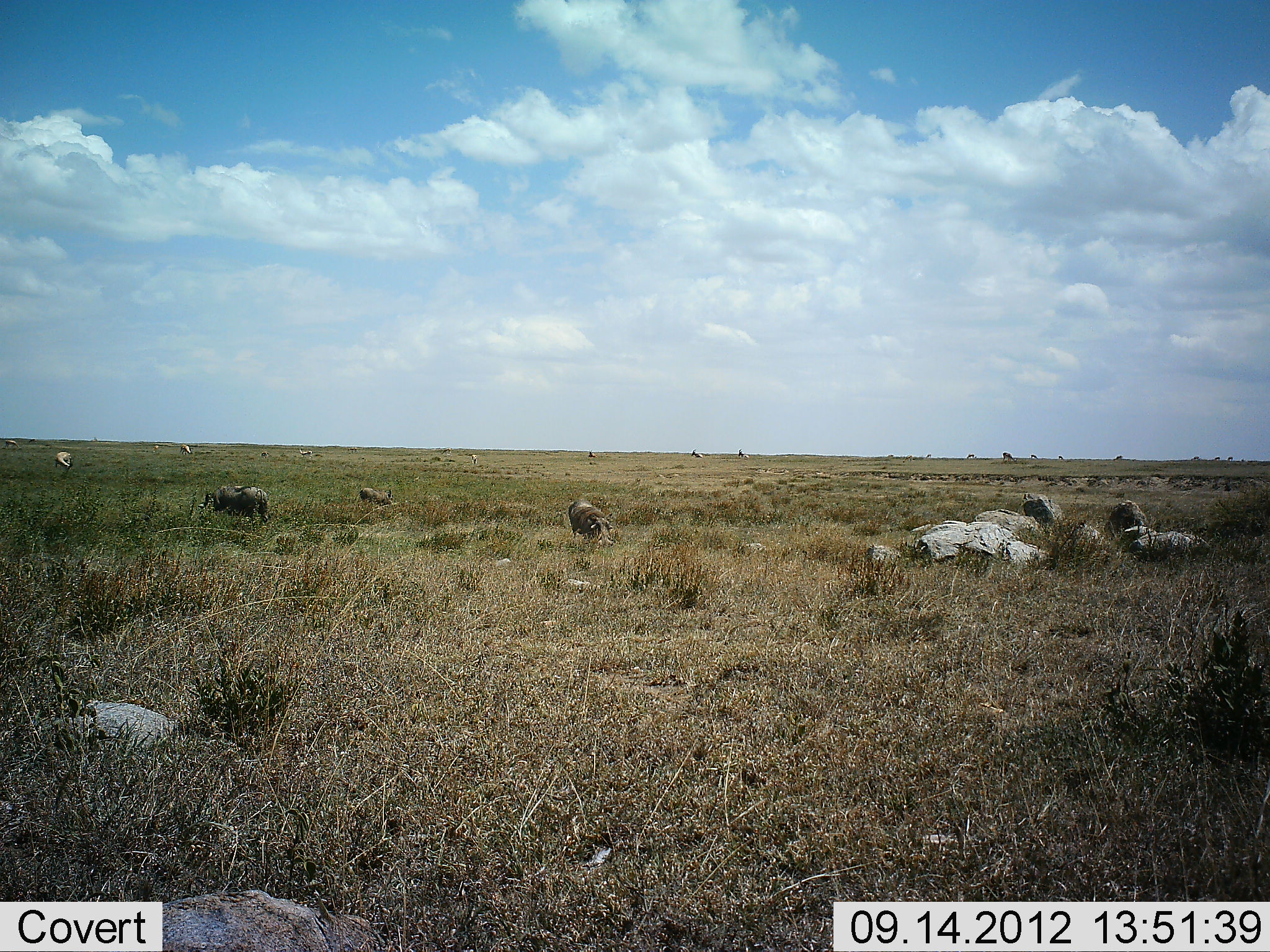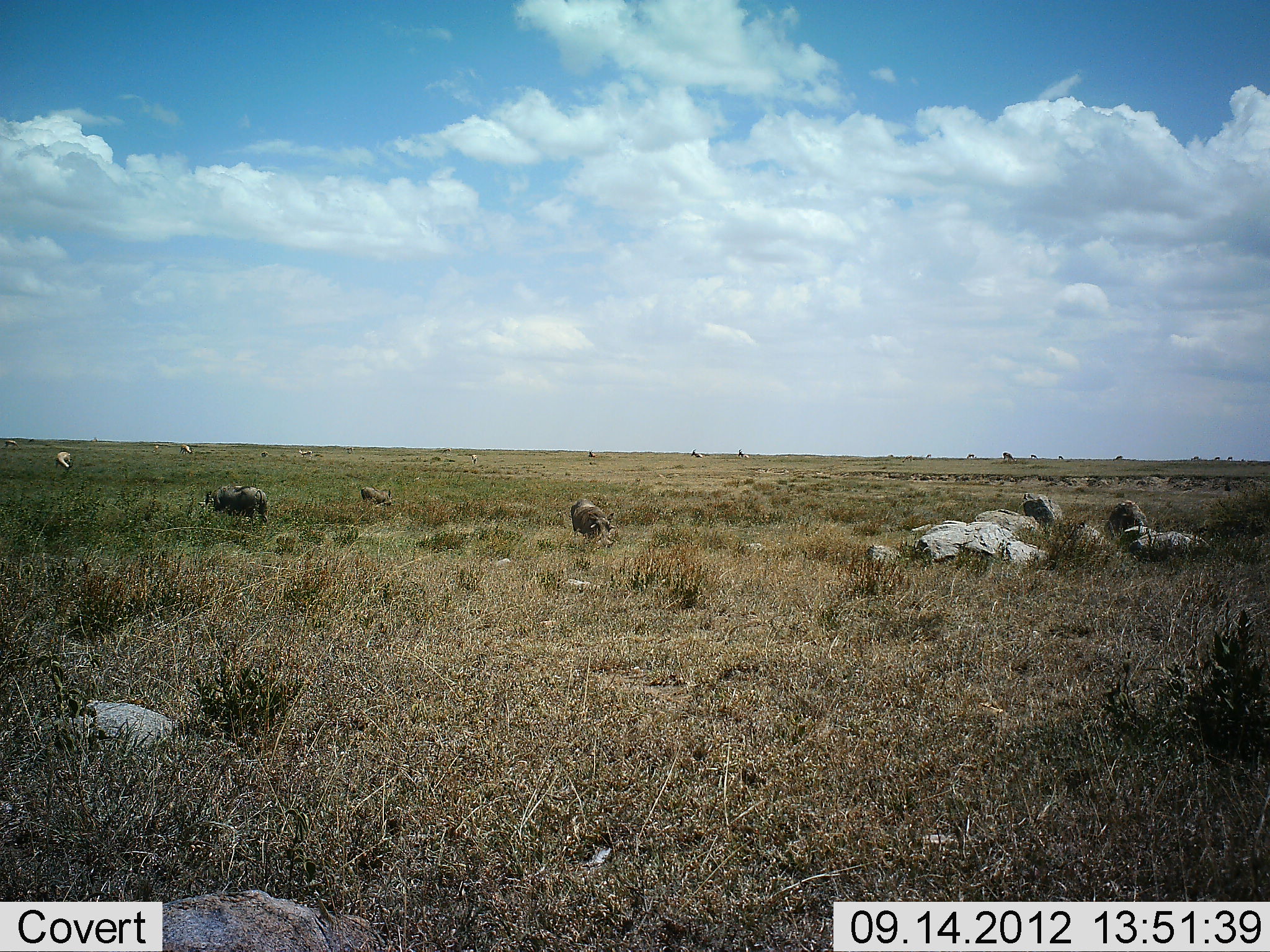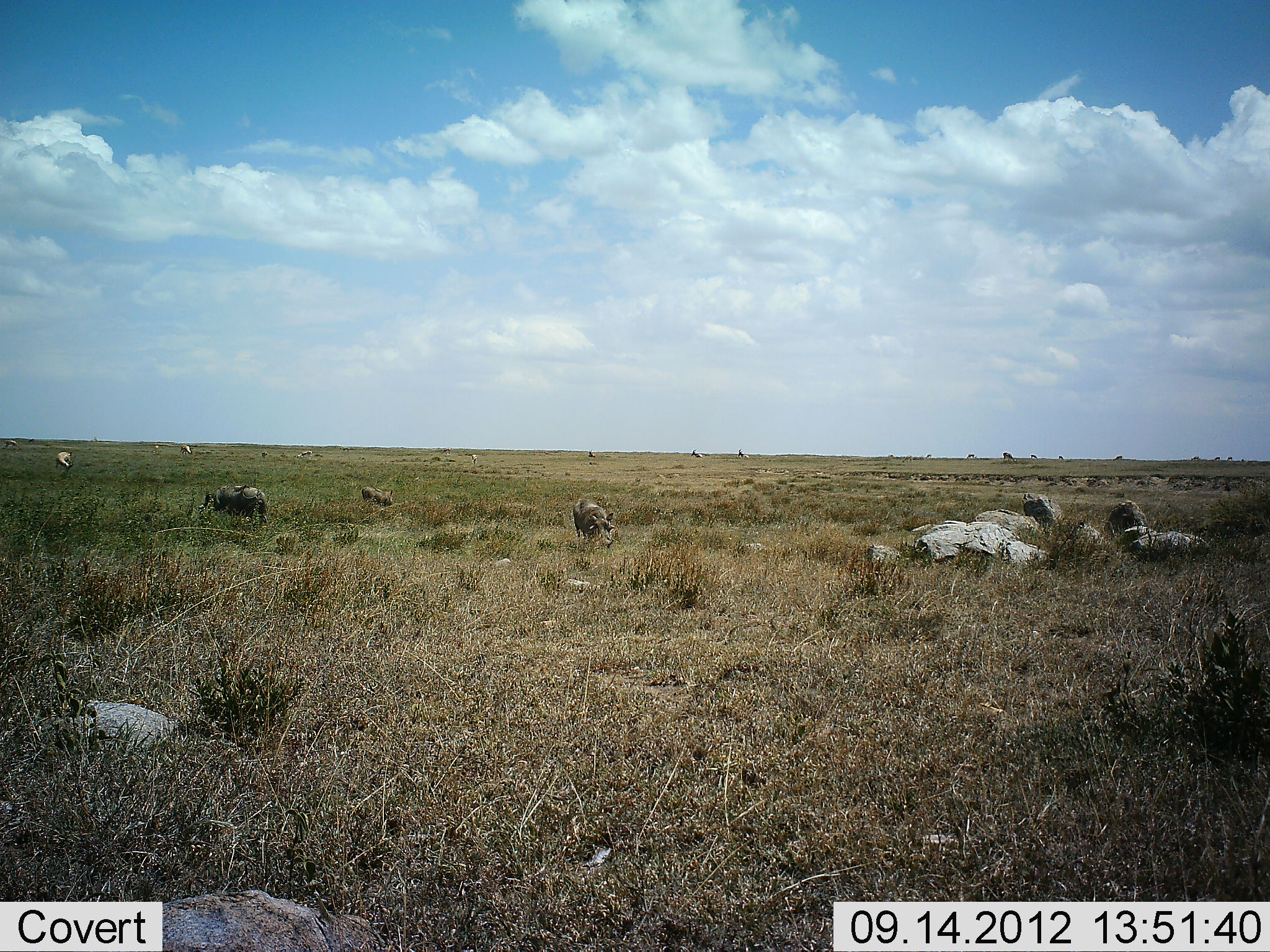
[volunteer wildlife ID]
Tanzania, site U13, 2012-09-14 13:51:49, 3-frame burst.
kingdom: Animalia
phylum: Chordata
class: Mammalia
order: Artiodactyla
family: Suidae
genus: Phacochoerus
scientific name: Phacochoerus africanus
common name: warthog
Warthog (Phacochoerus africanus), count 3. Behavior (volunteer vote fractions): standing 35%, resting 0%, moving 0%, interacting 0%. Young present (vote fraction): 12%. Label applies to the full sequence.